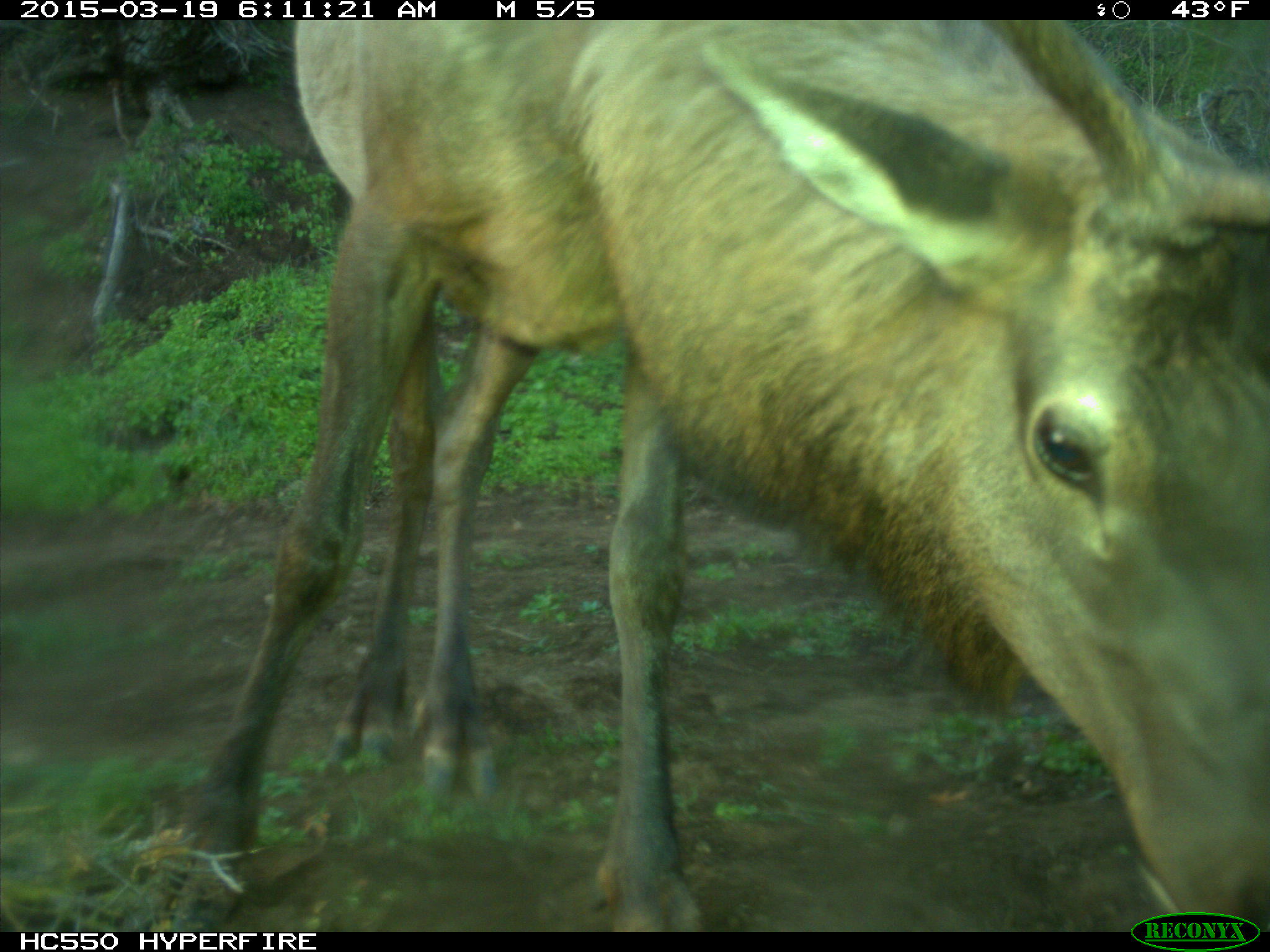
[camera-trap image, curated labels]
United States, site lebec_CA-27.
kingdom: Animalia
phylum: Chordata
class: Mammalia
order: Artiodactyla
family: Cervidae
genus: Cervus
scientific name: Cervus canadensis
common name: elk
Cervus canadensis (elk).